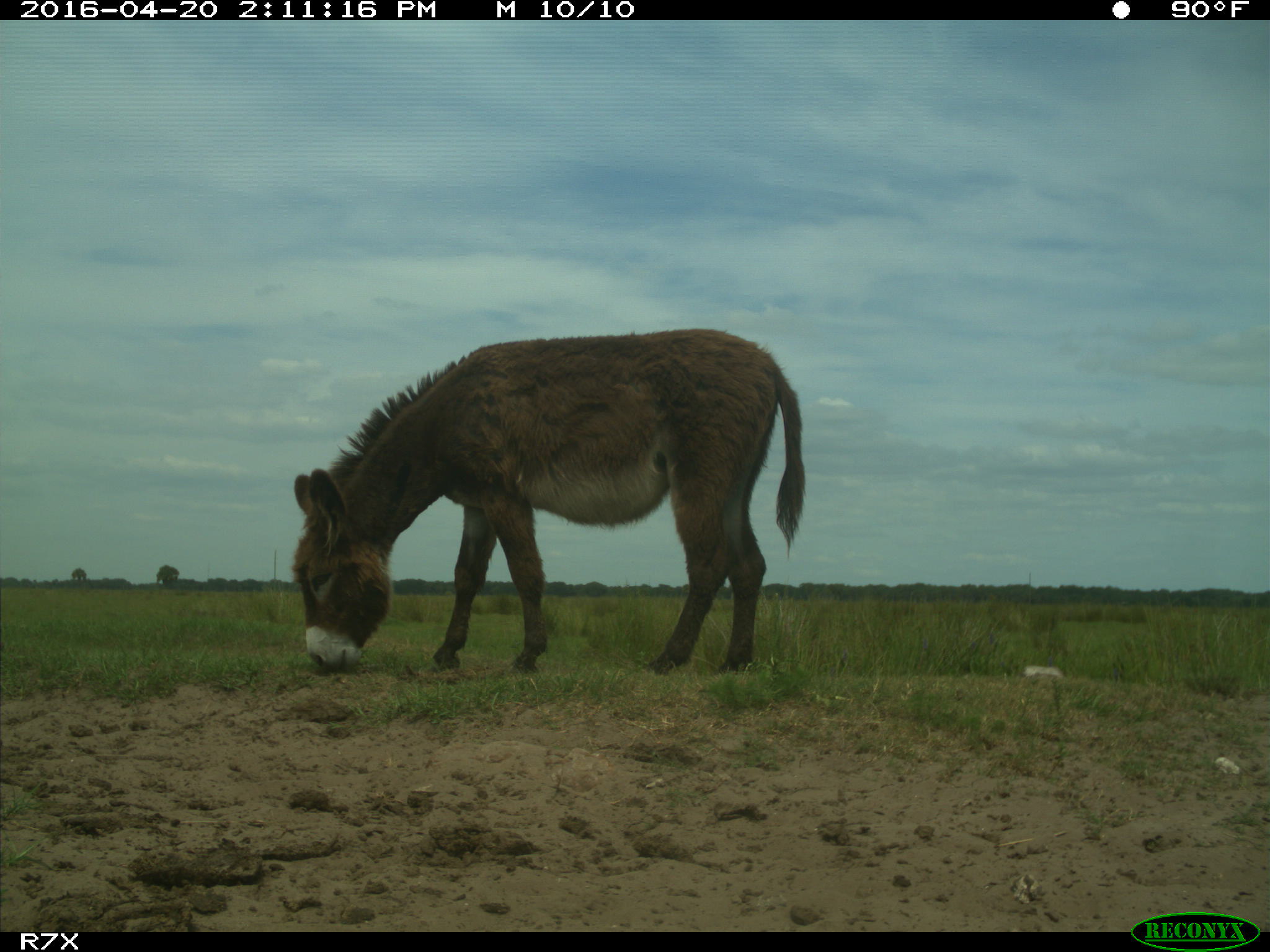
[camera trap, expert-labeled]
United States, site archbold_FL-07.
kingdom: Animalia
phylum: Chordata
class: Mammalia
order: Artiodactyla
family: Bovidae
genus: Bos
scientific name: Bos taurus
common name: domestic cow